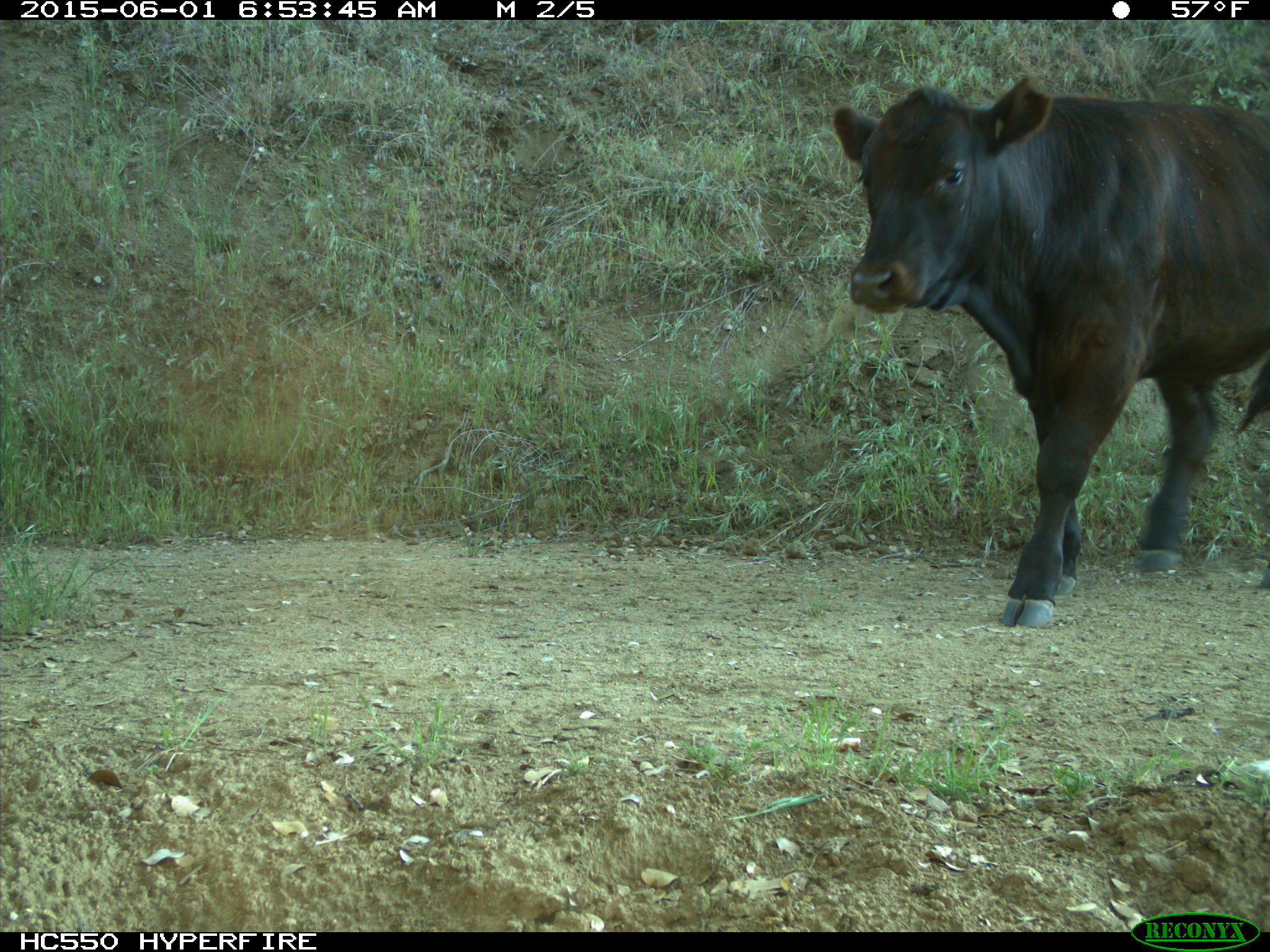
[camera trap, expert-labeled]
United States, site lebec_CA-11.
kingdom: Animalia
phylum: Chordata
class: Mammalia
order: Artiodactyla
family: Bovidae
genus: Bos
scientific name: Bos taurus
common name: domestic cow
Bos taurus (domestic cow).